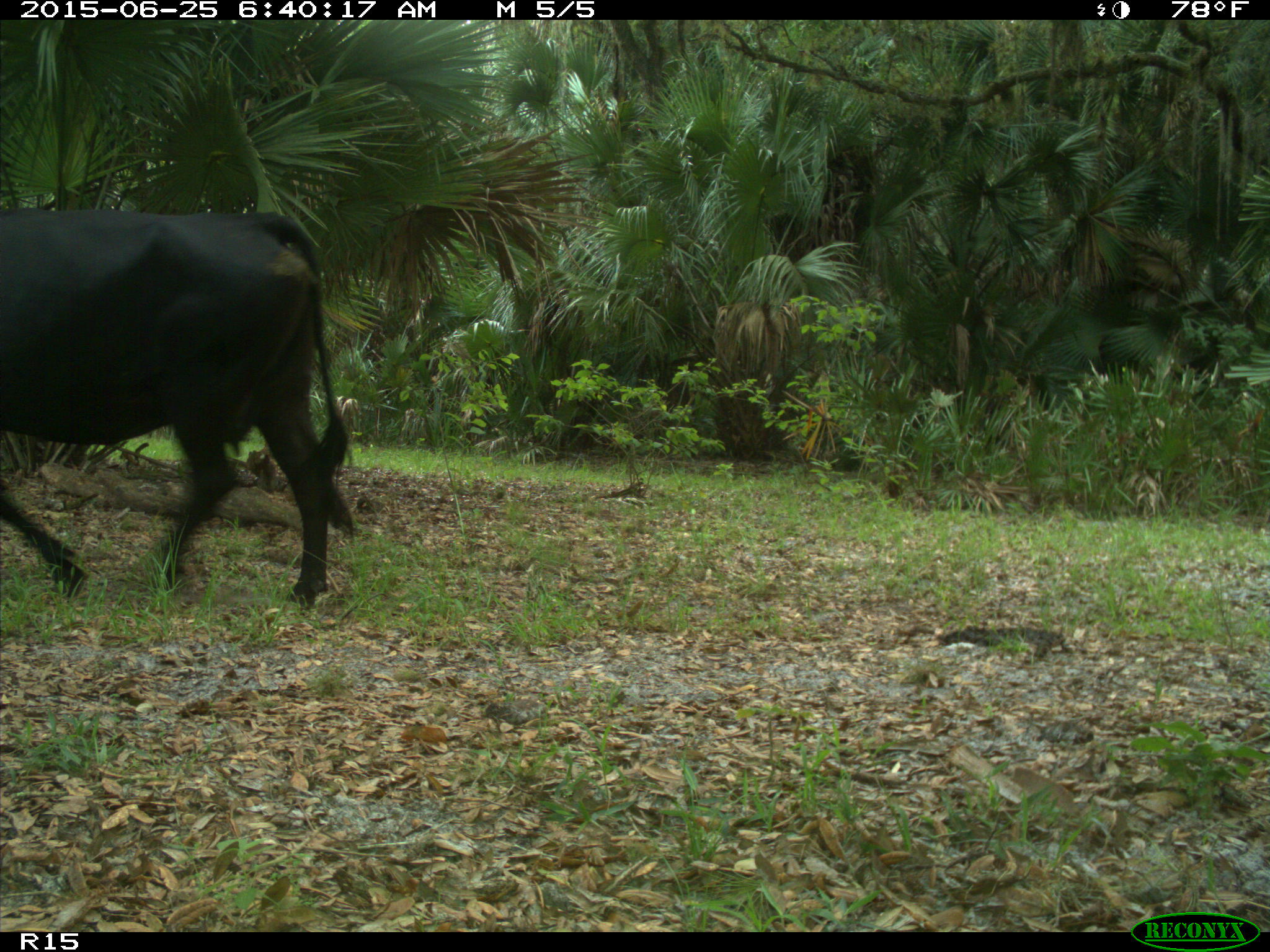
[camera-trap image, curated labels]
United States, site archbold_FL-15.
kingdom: Animalia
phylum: Chordata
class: Mammalia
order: Artiodactyla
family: Bovidae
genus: Bos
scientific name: Bos taurus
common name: domestic cow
Bos taurus (domestic cow).